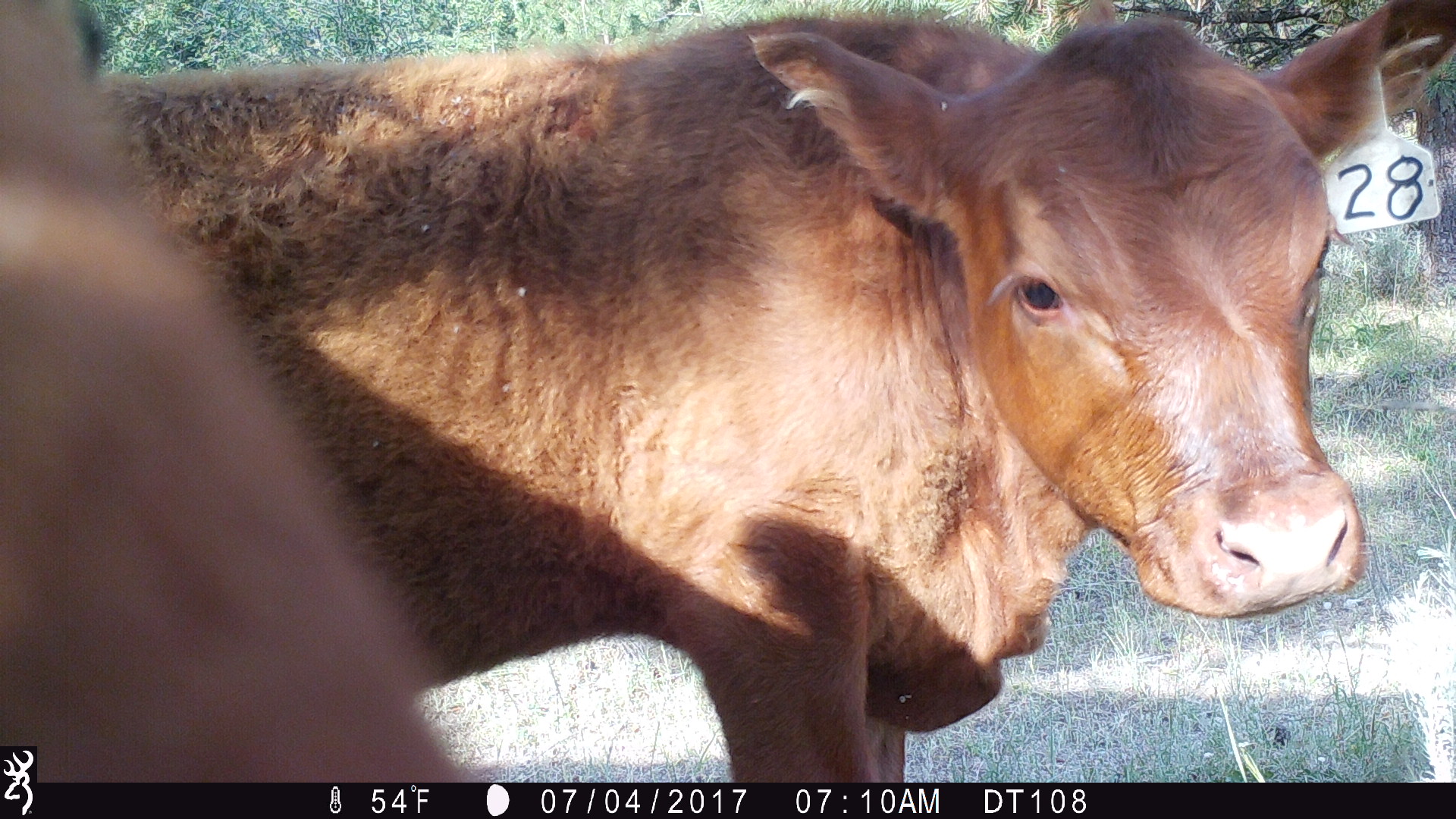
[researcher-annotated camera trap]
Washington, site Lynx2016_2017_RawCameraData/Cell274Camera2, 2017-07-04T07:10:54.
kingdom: Animalia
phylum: Chordata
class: Mammalia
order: Artiodactyla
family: Bovidae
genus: Bos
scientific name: Bos taurus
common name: domestic cattle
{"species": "domestic cattle (Bos taurus)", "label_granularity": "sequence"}